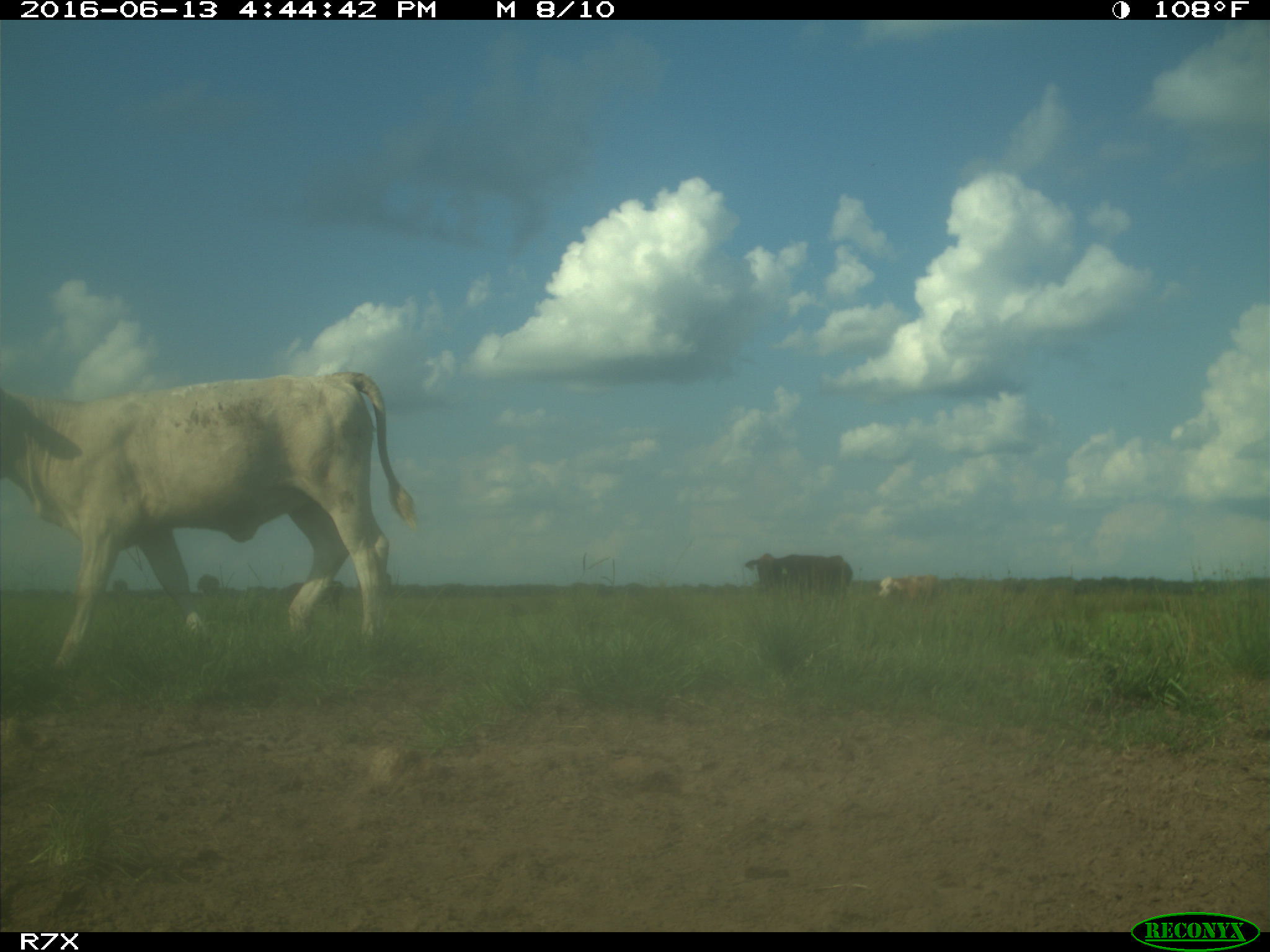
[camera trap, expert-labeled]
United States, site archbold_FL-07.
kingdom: Animalia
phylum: Chordata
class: Mammalia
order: Artiodactyla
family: Bovidae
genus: Bos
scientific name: Bos taurus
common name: domestic cow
Bos taurus (domestic cow).